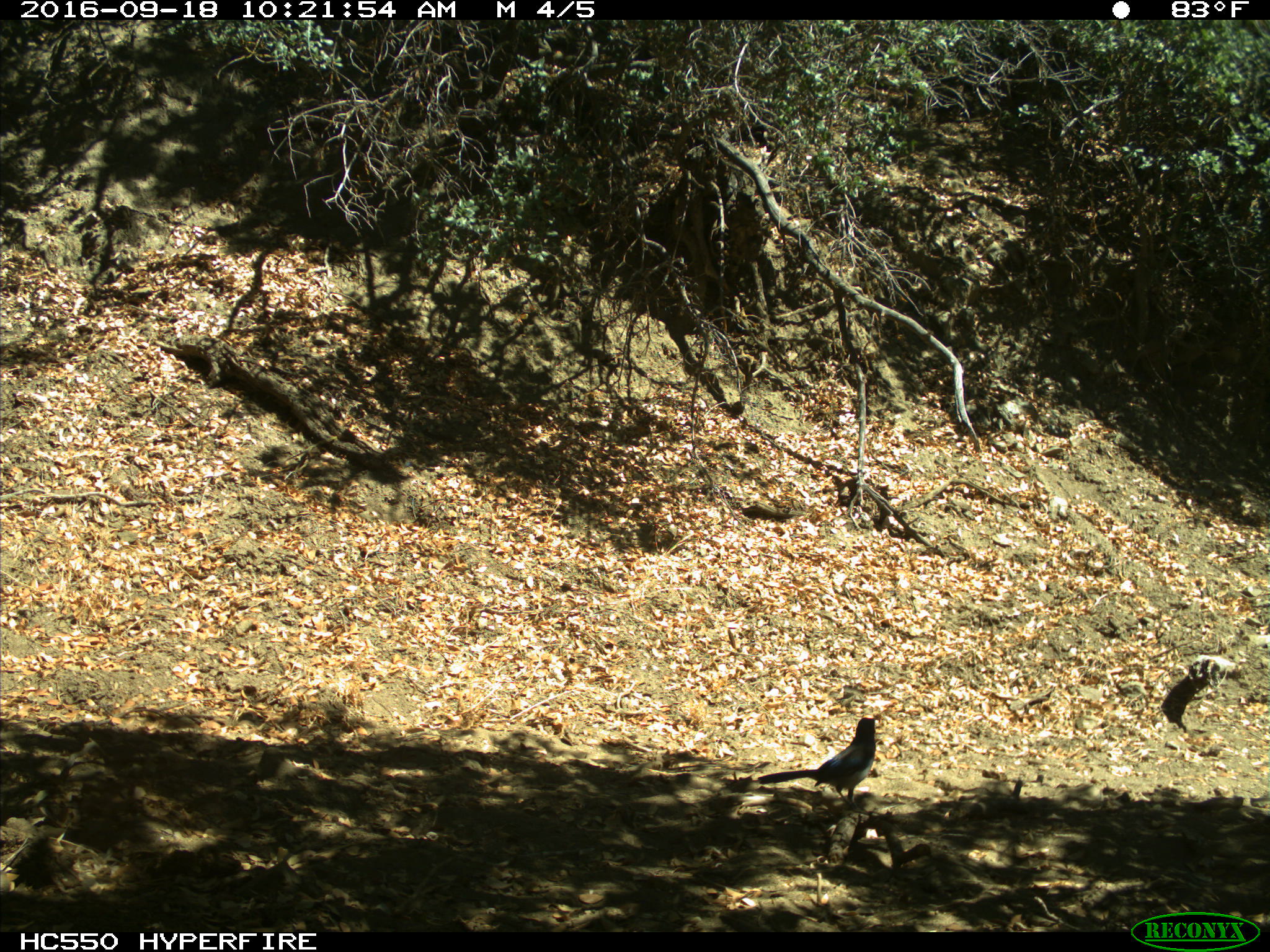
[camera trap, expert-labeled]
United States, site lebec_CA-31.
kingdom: Animalia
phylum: Chordata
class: Aves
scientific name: Aves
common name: birds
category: unidentified bird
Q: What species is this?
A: Unidentified bird (birds) (Aves).